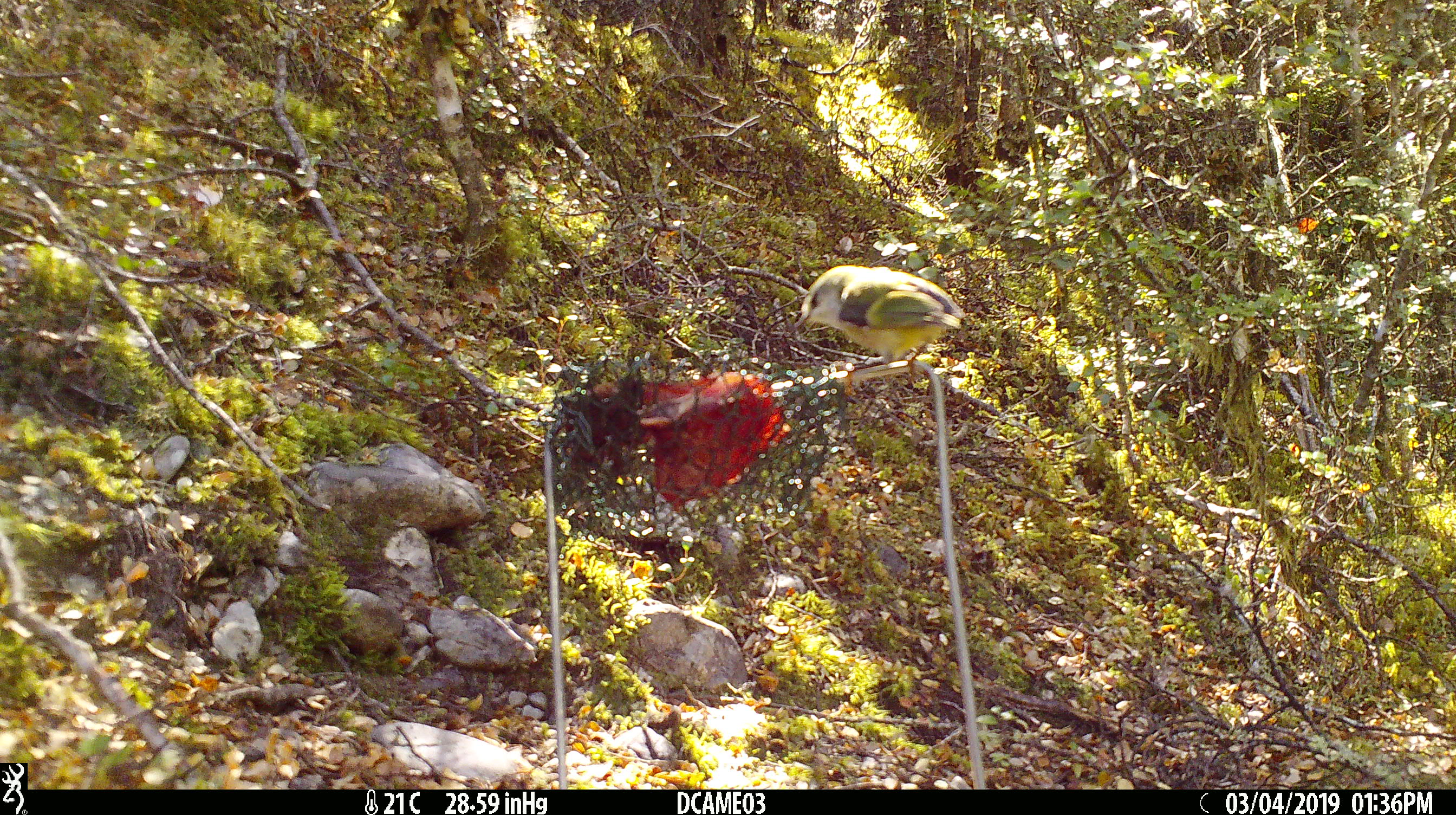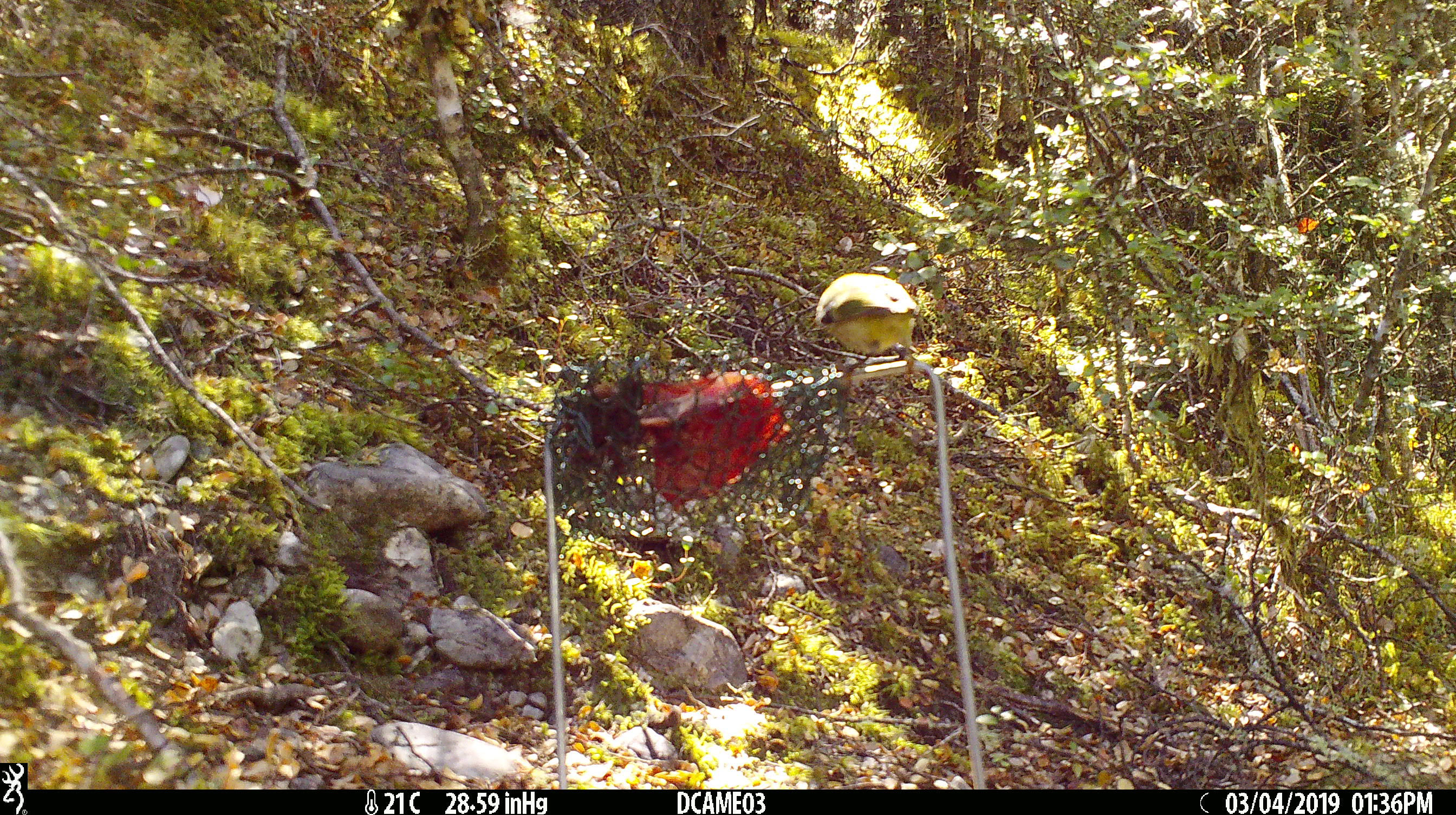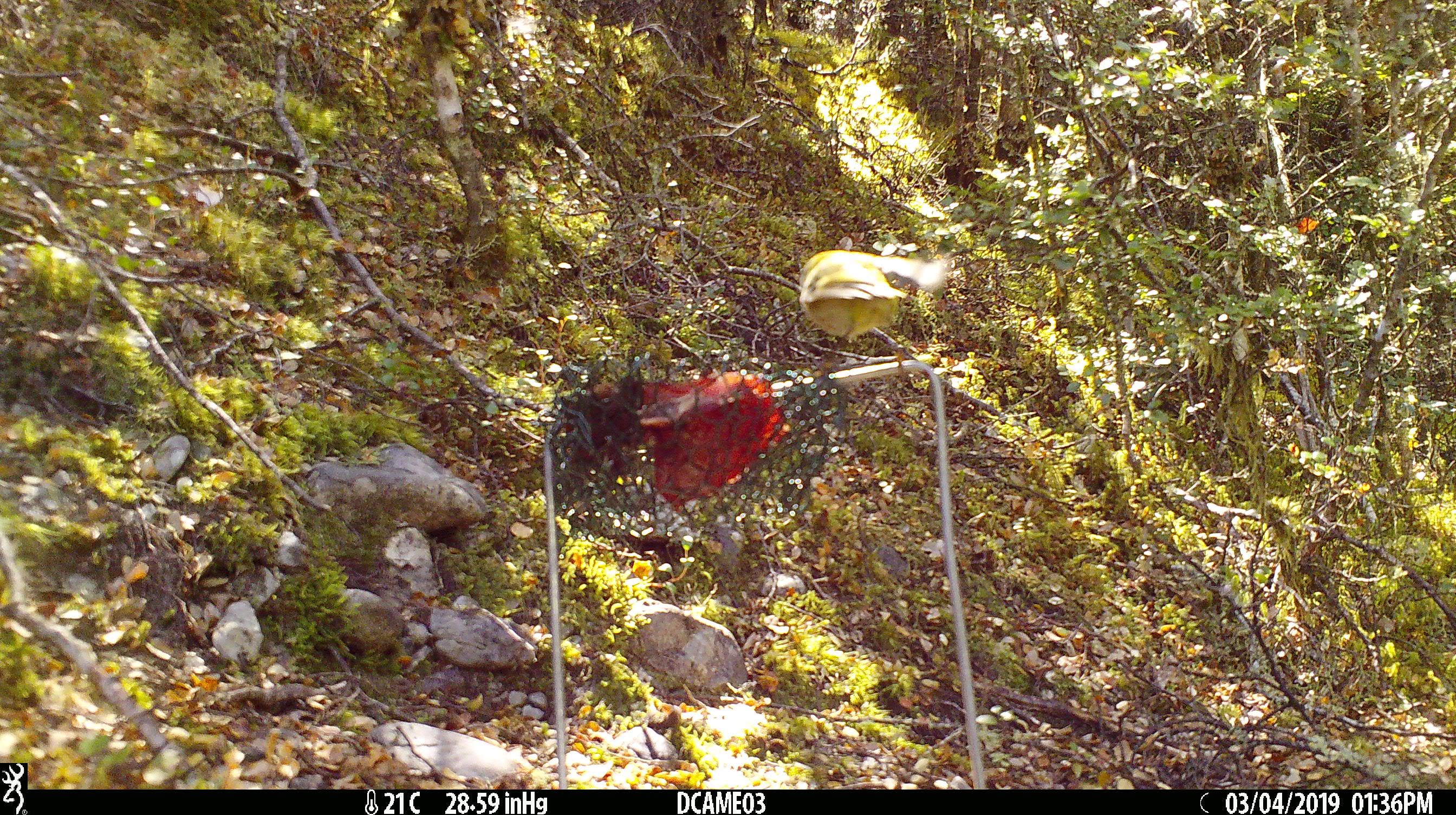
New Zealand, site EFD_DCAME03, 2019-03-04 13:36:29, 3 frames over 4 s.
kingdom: Animalia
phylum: Chordata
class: Aves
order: Passeriformes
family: Acanthisittidae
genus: Acanthisitta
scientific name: Acanthisitta chloris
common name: rifleman